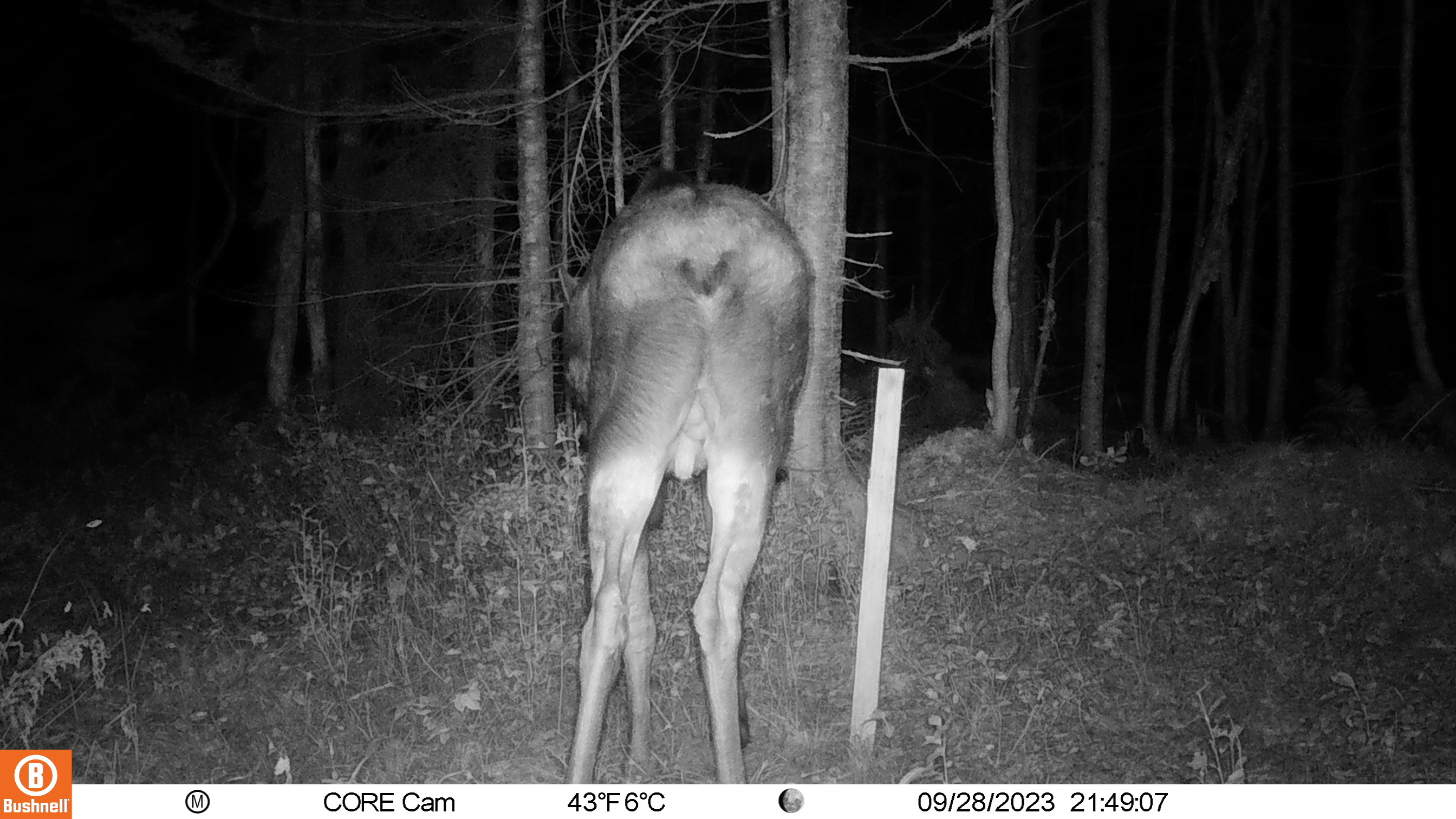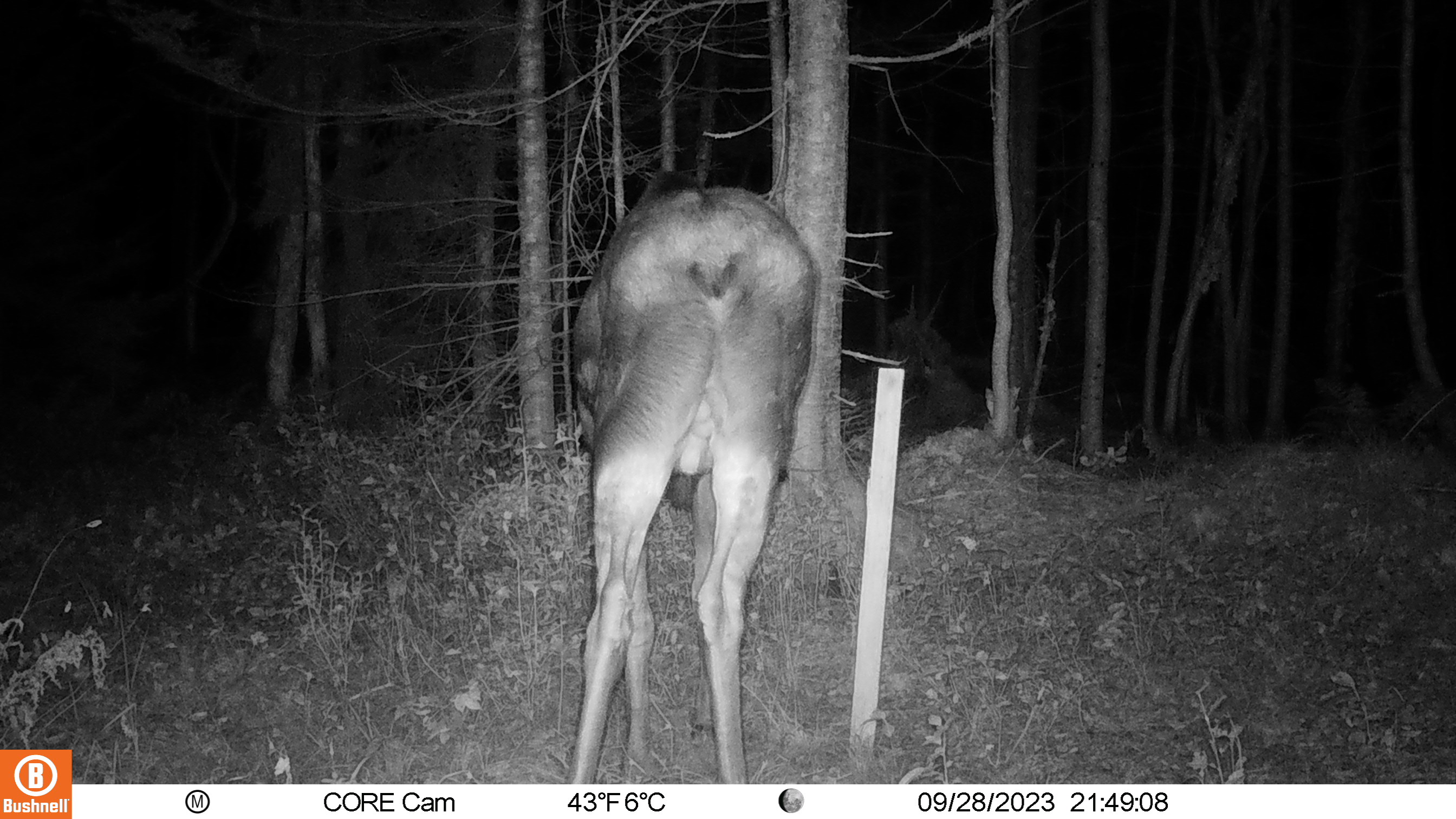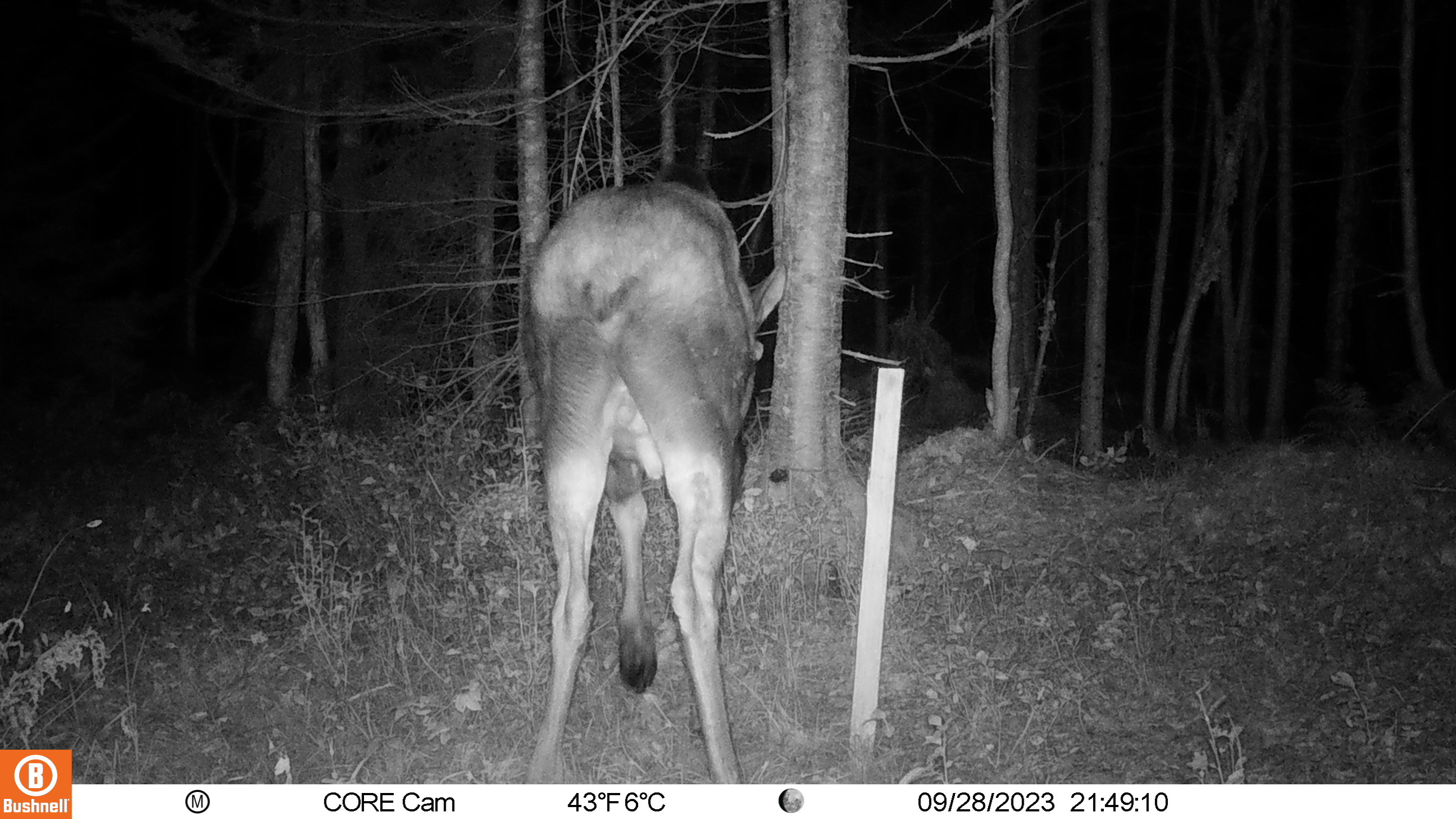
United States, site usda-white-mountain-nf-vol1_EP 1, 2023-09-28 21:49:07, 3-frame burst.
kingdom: Animalia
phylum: Chordata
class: Mammalia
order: Artiodactyla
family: Cervidae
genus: Alces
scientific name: Alces alces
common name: moose